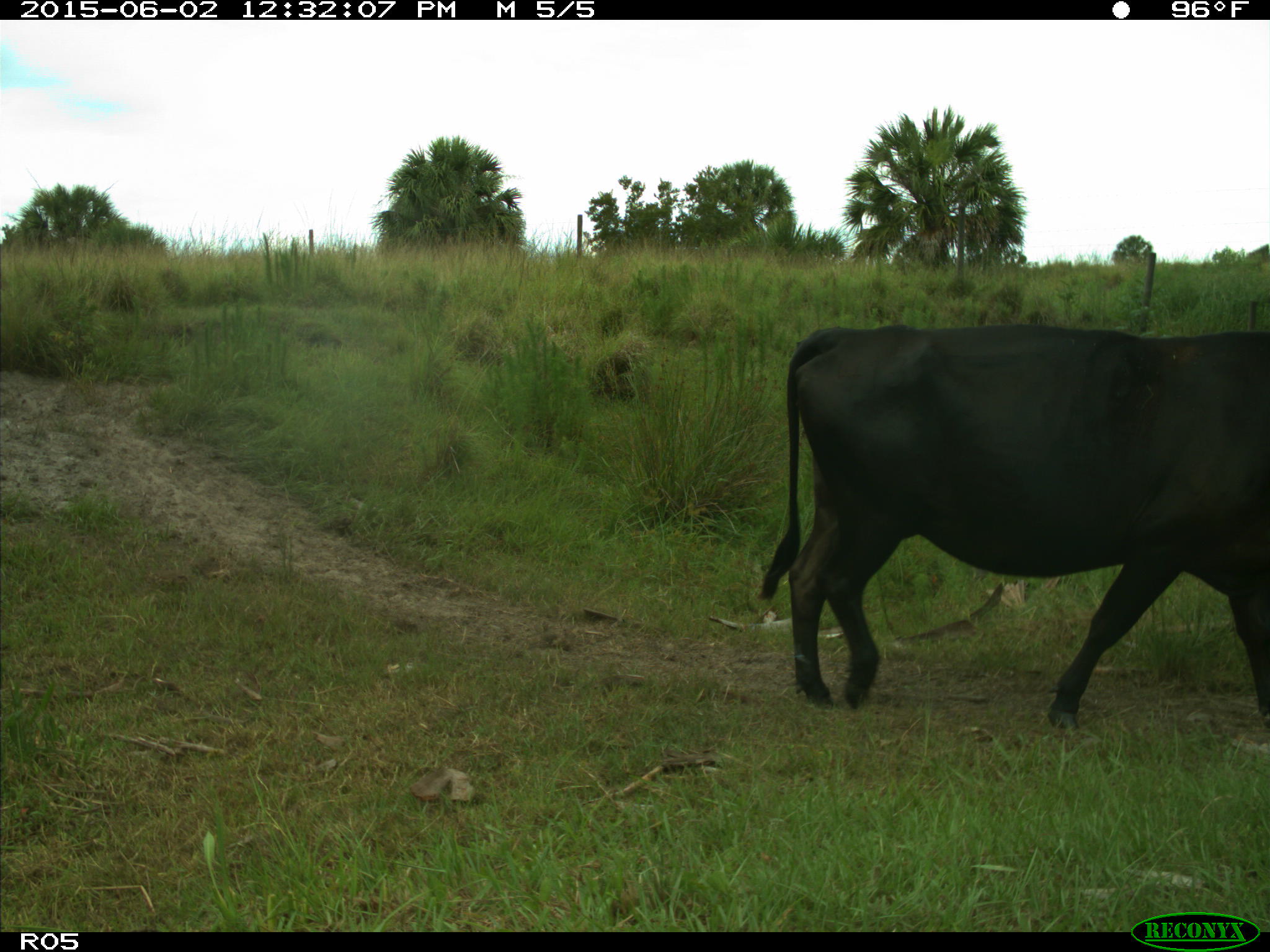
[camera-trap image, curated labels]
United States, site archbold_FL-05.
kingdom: Animalia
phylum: Chordata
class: Mammalia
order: Artiodactyla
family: Bovidae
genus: Bos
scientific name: Bos taurus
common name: domestic cow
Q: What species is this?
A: Bos taurus (domestic cow).